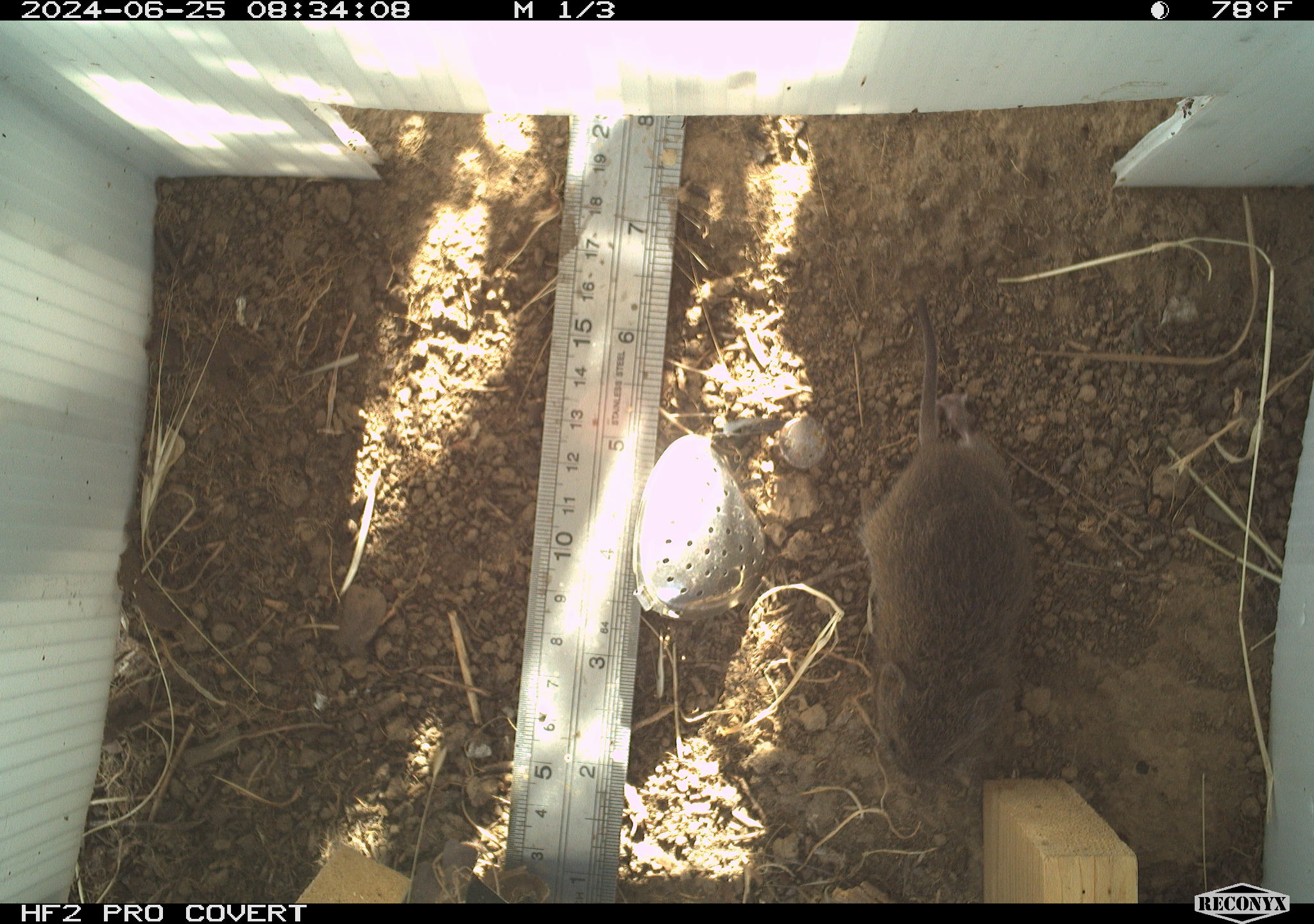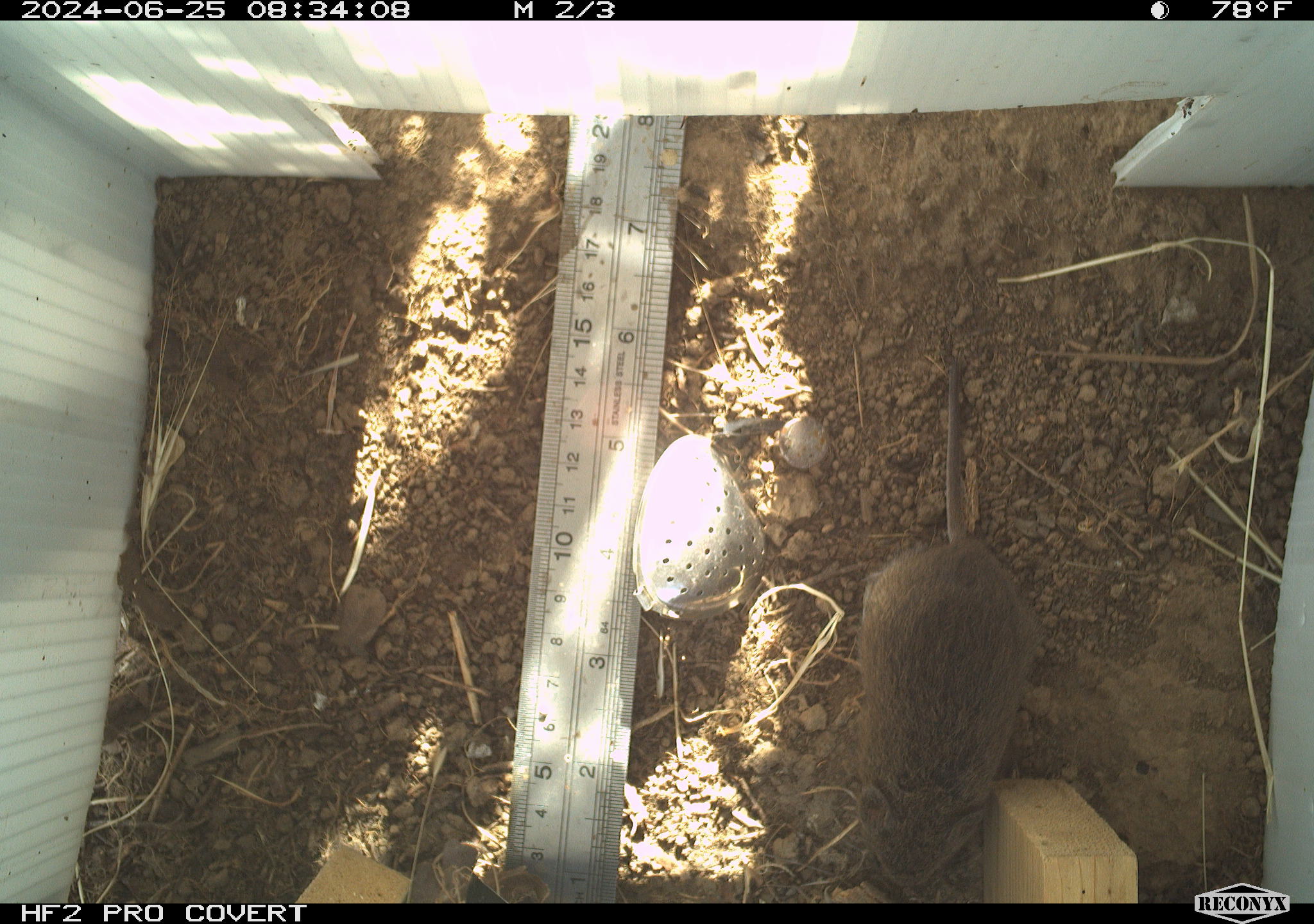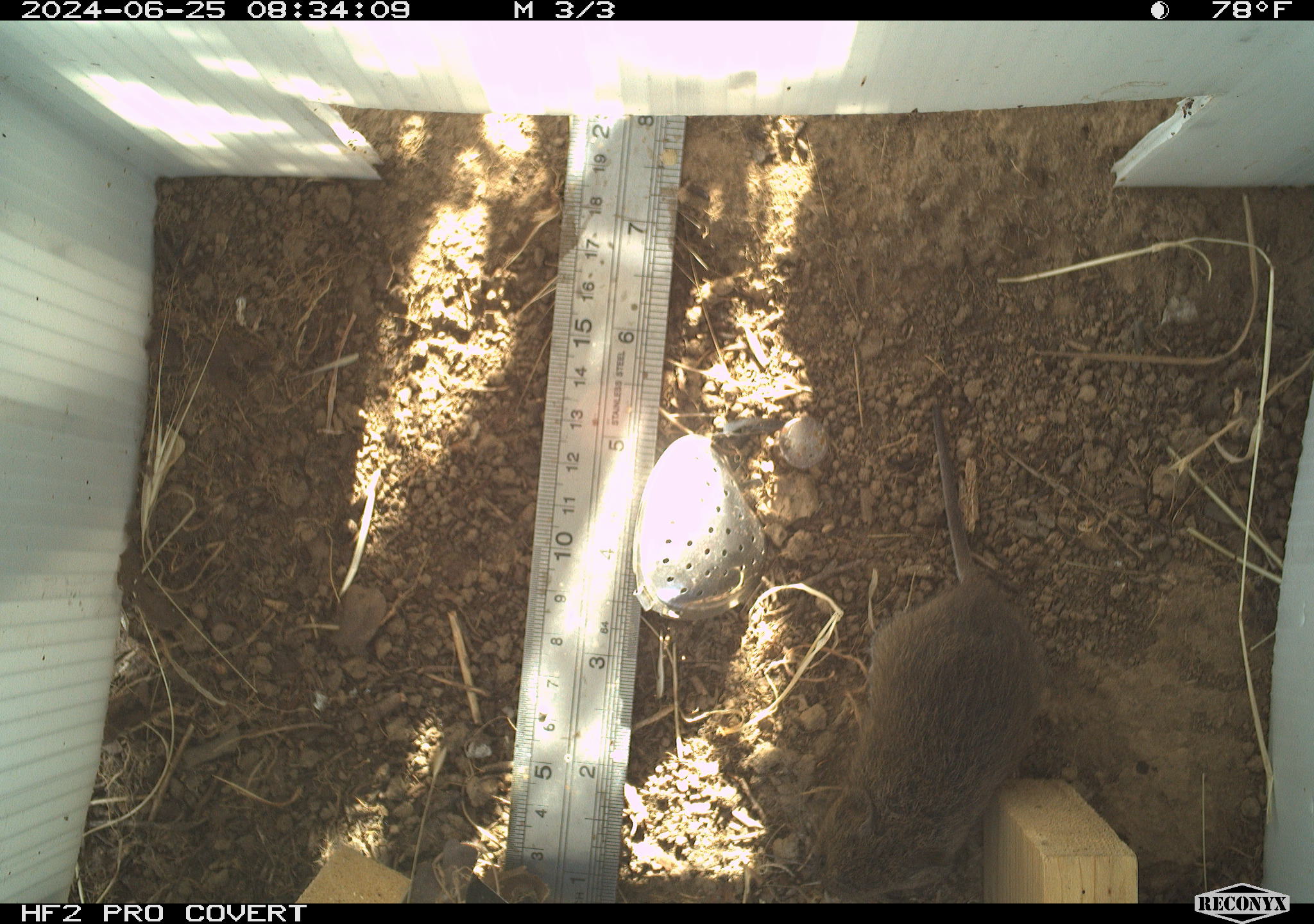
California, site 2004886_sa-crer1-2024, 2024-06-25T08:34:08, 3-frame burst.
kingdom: Animalia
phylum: Chordata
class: Mammalia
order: Rodentia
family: Cricetidae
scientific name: Arvicolinae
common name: voles, lemmings, and muskrats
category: arvicolinae subfamily